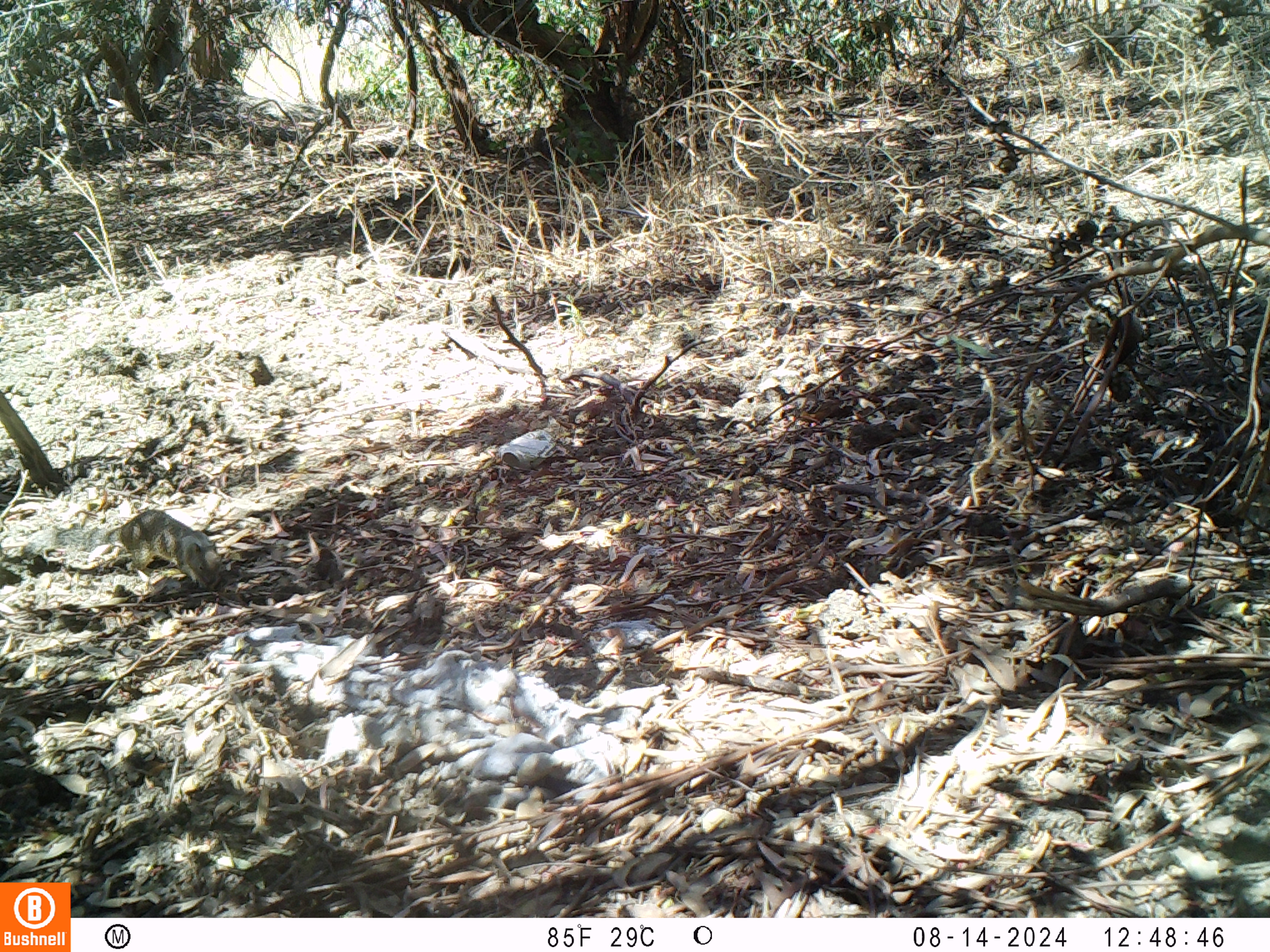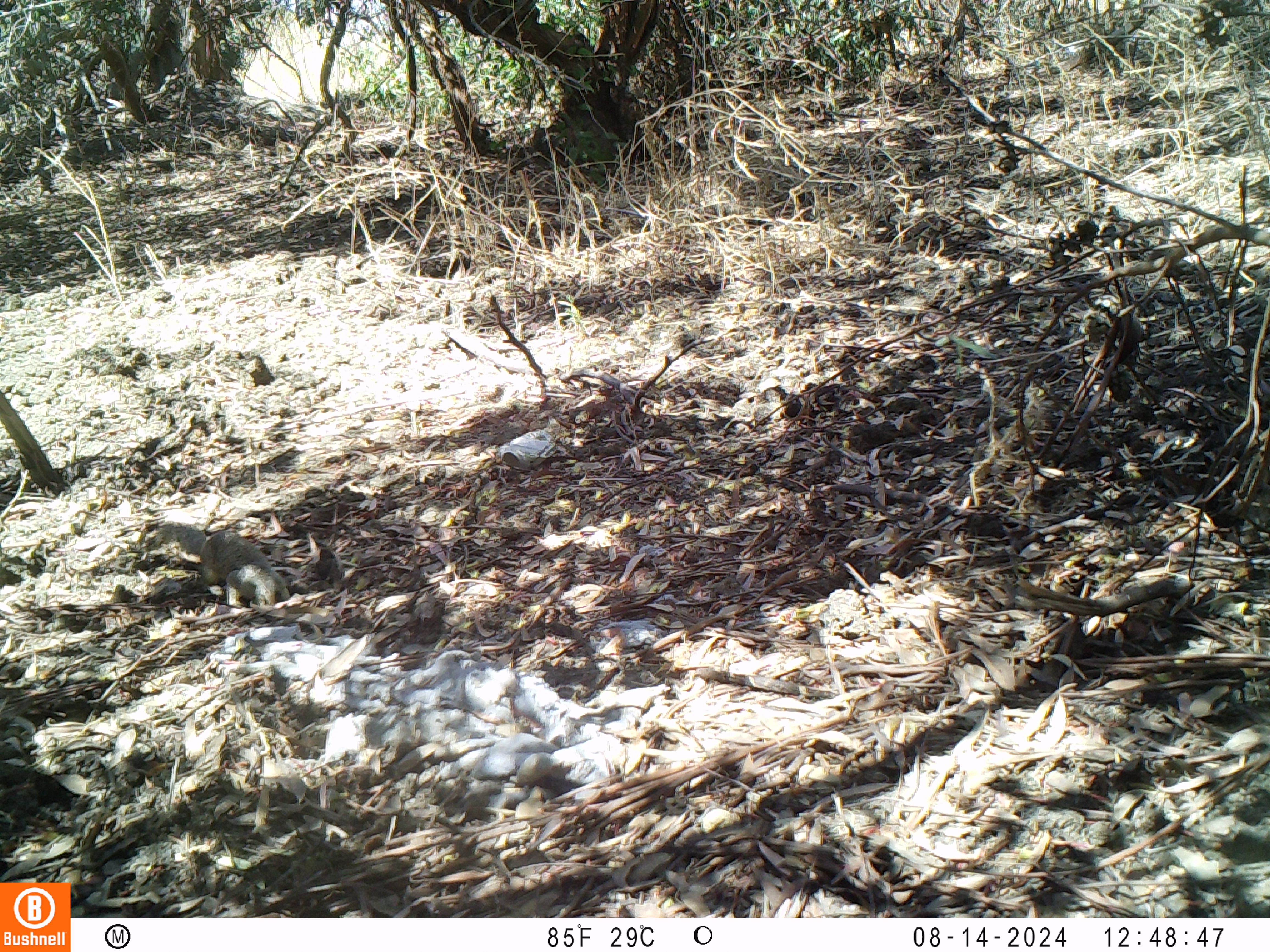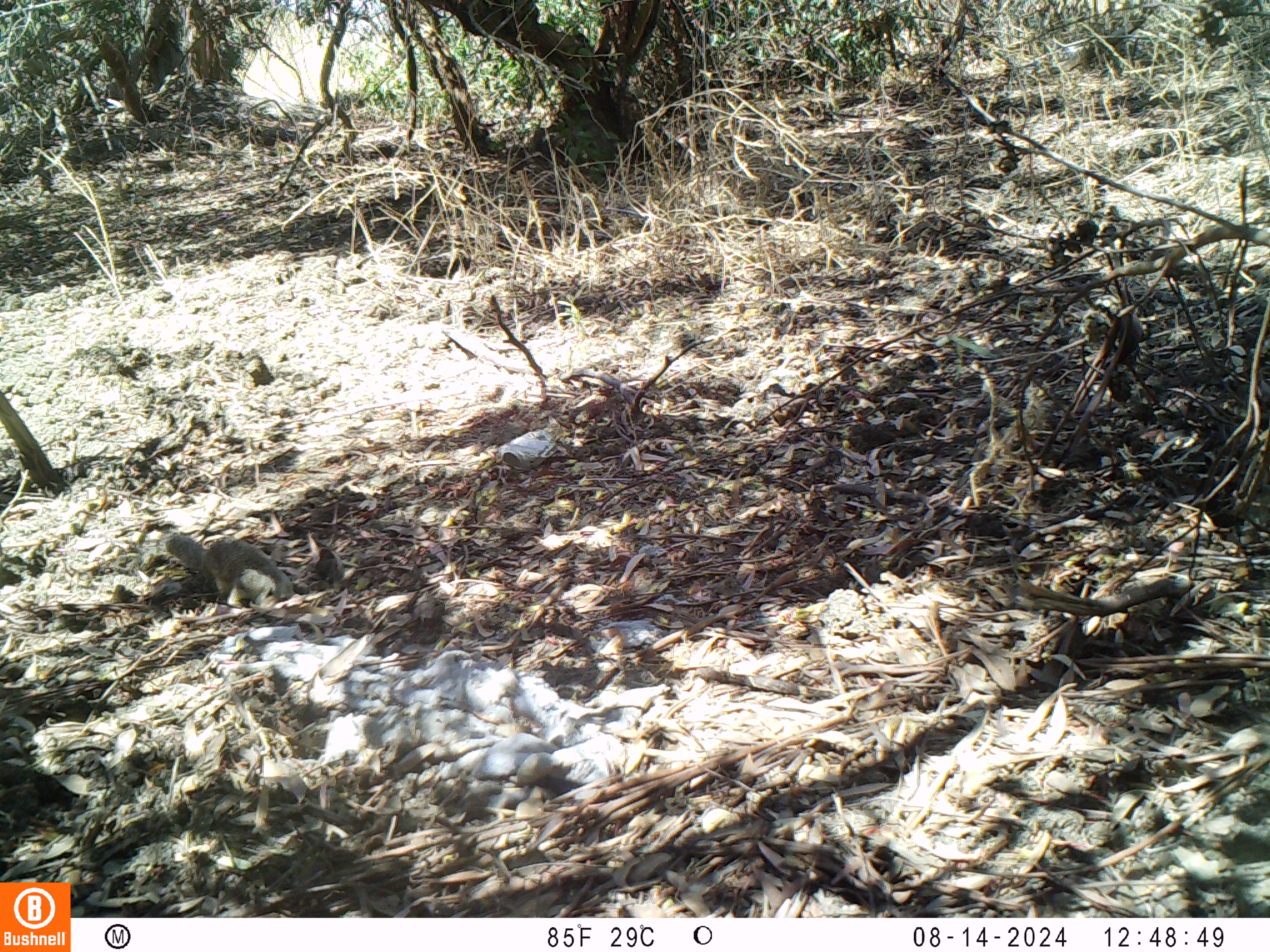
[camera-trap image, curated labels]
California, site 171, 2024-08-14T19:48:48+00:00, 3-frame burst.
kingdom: Animalia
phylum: Chordata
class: Mammalia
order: Rodentia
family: Sciuridae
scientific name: Sciuridae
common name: squirrel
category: unknown squirrel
Unknown squirrel (squirrel) (Sciuridae).